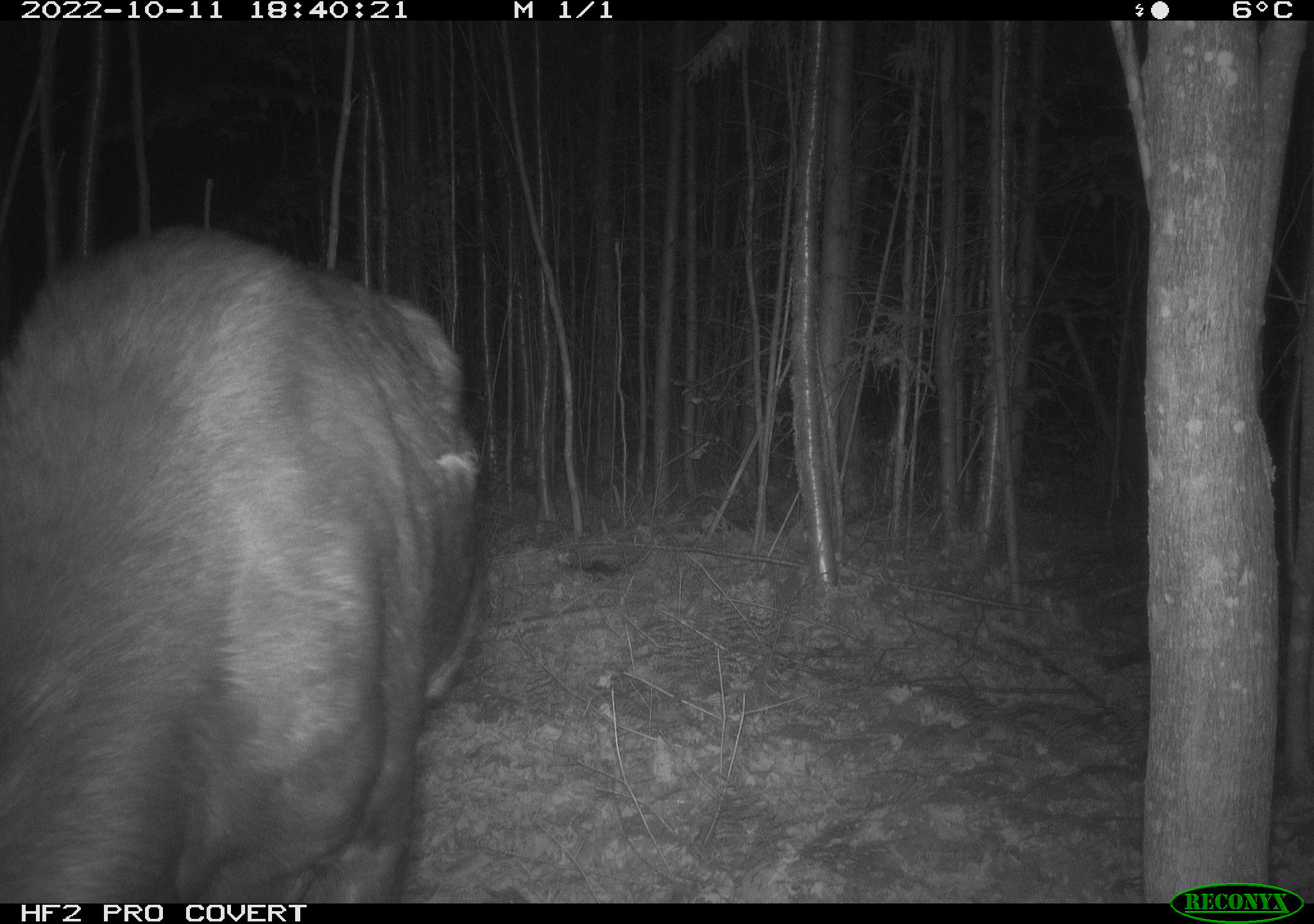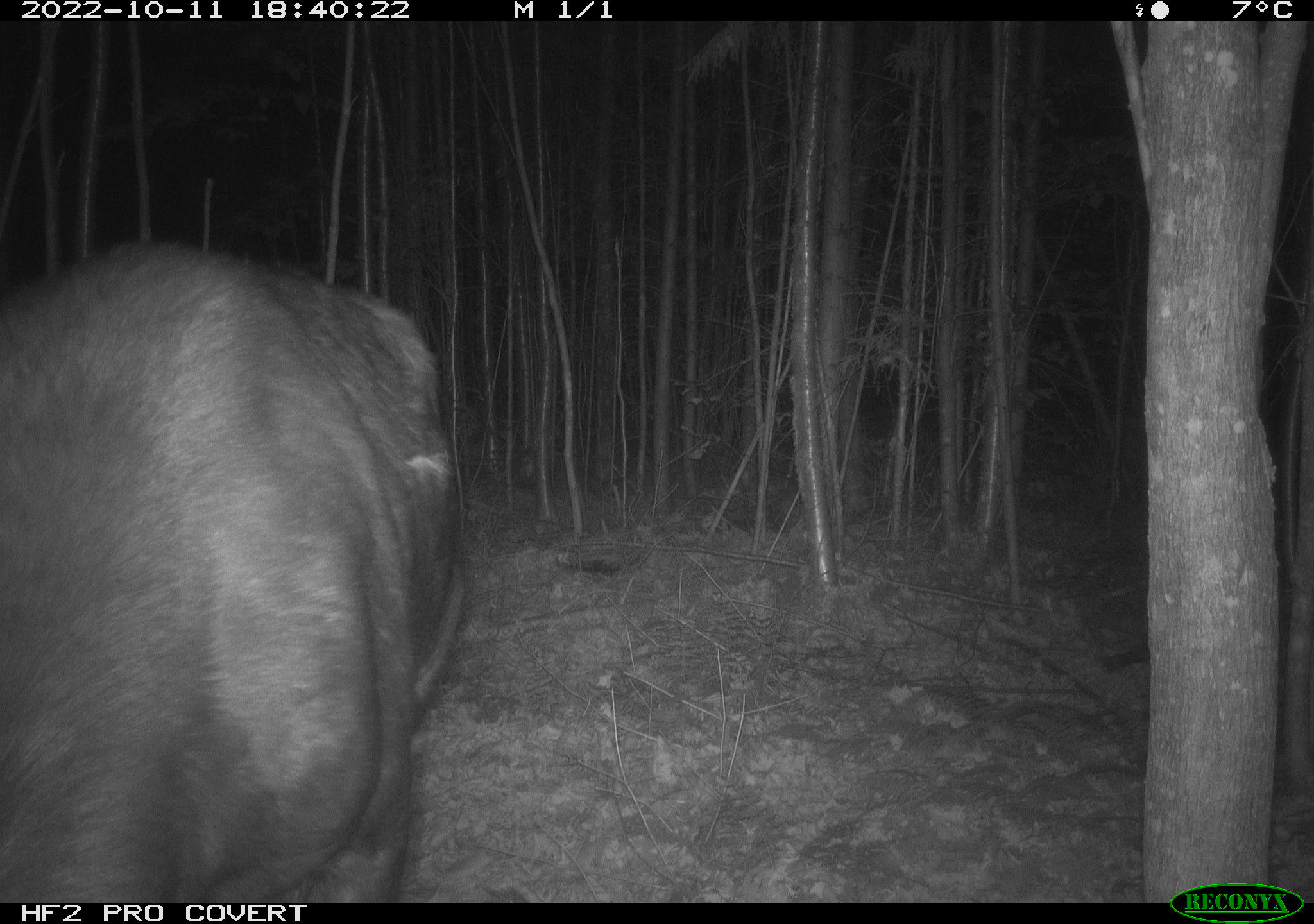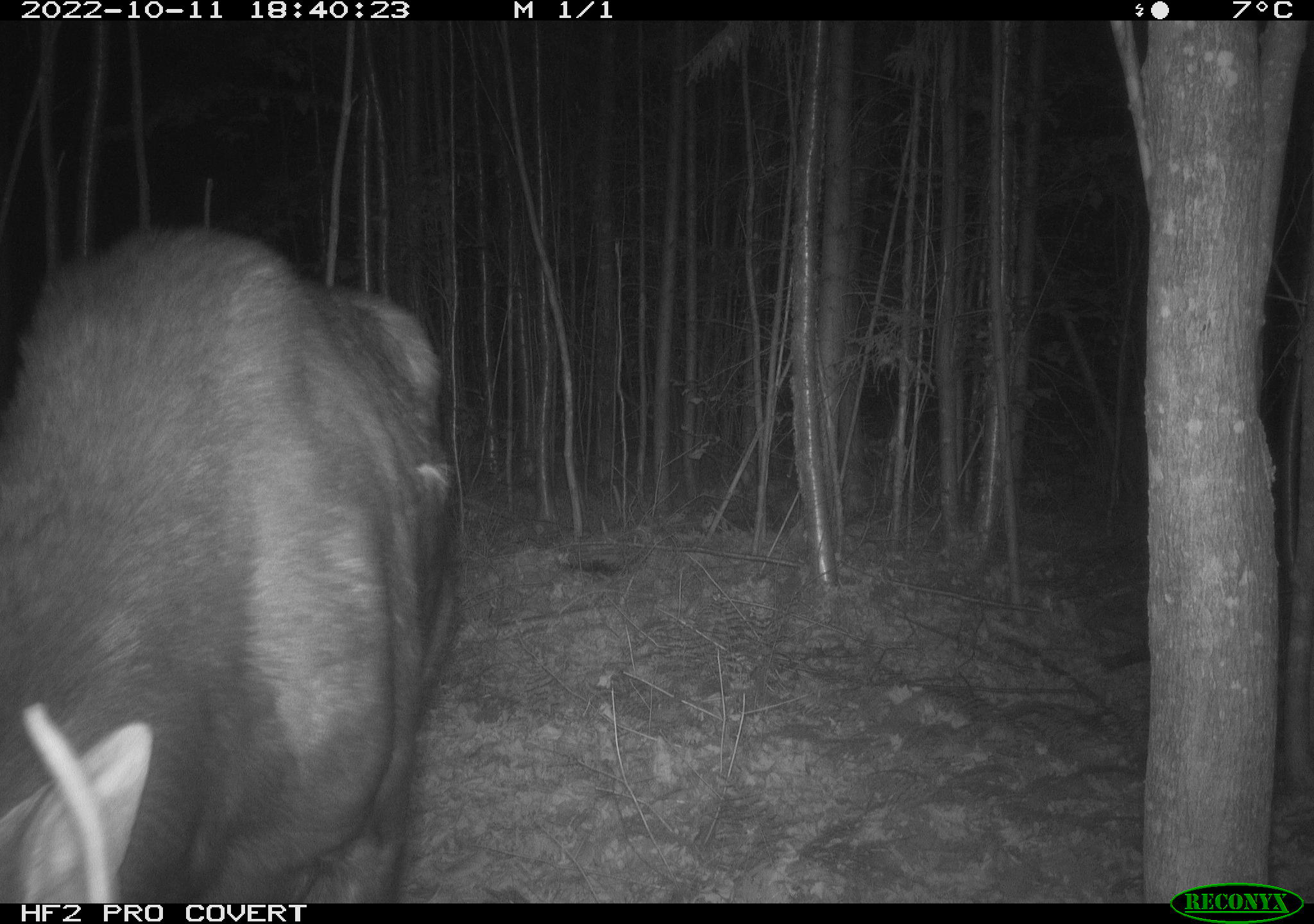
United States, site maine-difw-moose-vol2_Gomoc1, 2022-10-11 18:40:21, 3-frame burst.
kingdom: Animalia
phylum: Chordata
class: Mammalia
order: Artiodactyla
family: Cervidae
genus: Alces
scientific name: Alces alces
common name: moose